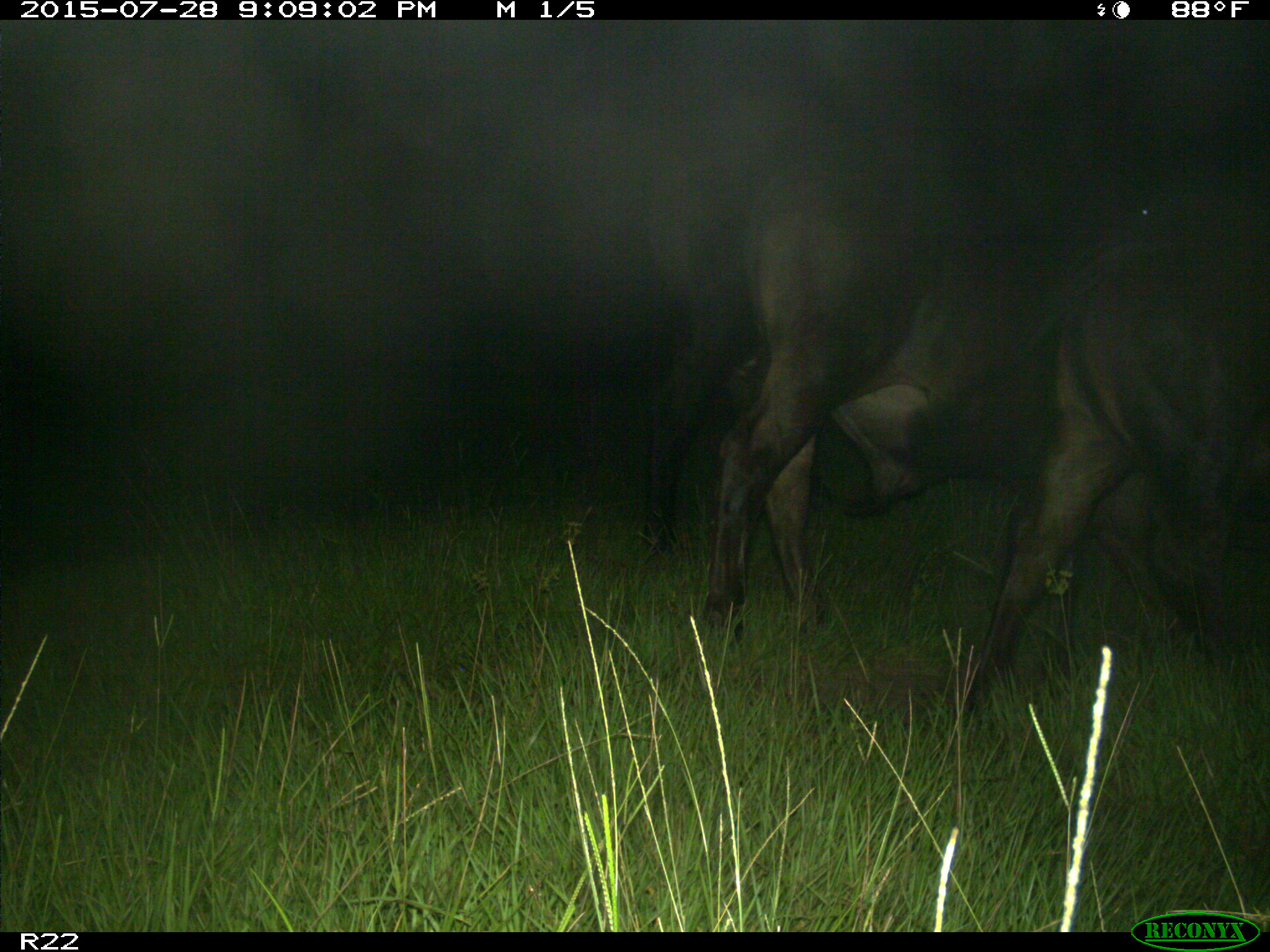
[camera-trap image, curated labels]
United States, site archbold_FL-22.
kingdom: Animalia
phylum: Chordata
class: Mammalia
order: Artiodactyla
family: Bovidae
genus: Bos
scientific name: Bos taurus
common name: domestic cow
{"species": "Bos taurus (domestic cow)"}